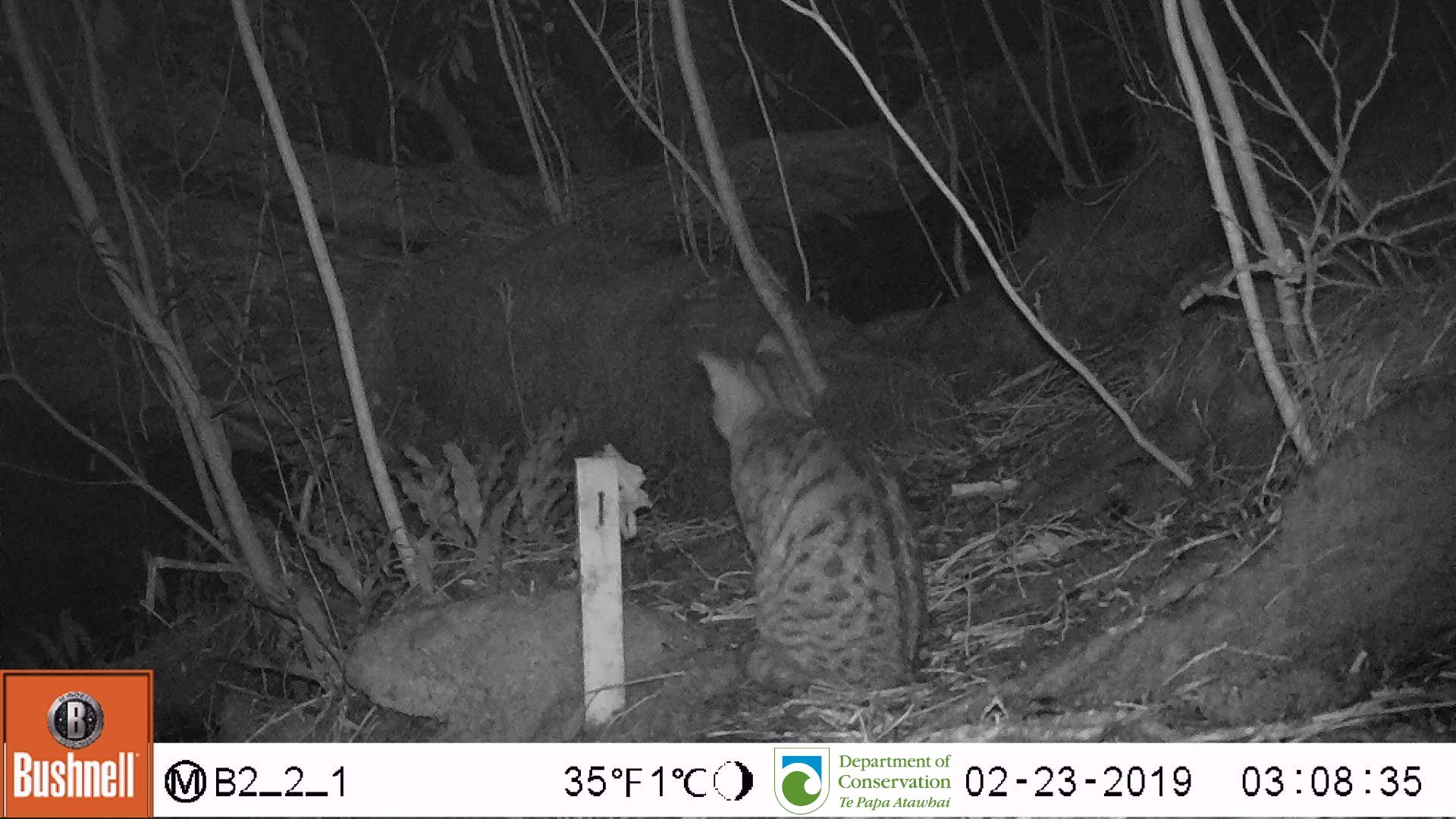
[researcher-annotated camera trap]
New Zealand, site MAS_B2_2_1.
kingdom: Animalia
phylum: Chordata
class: Mammalia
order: Carnivora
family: Felidae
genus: Felis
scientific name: Felis catus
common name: domestic cat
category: cat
Cat (domestic cat) (Felis catus).